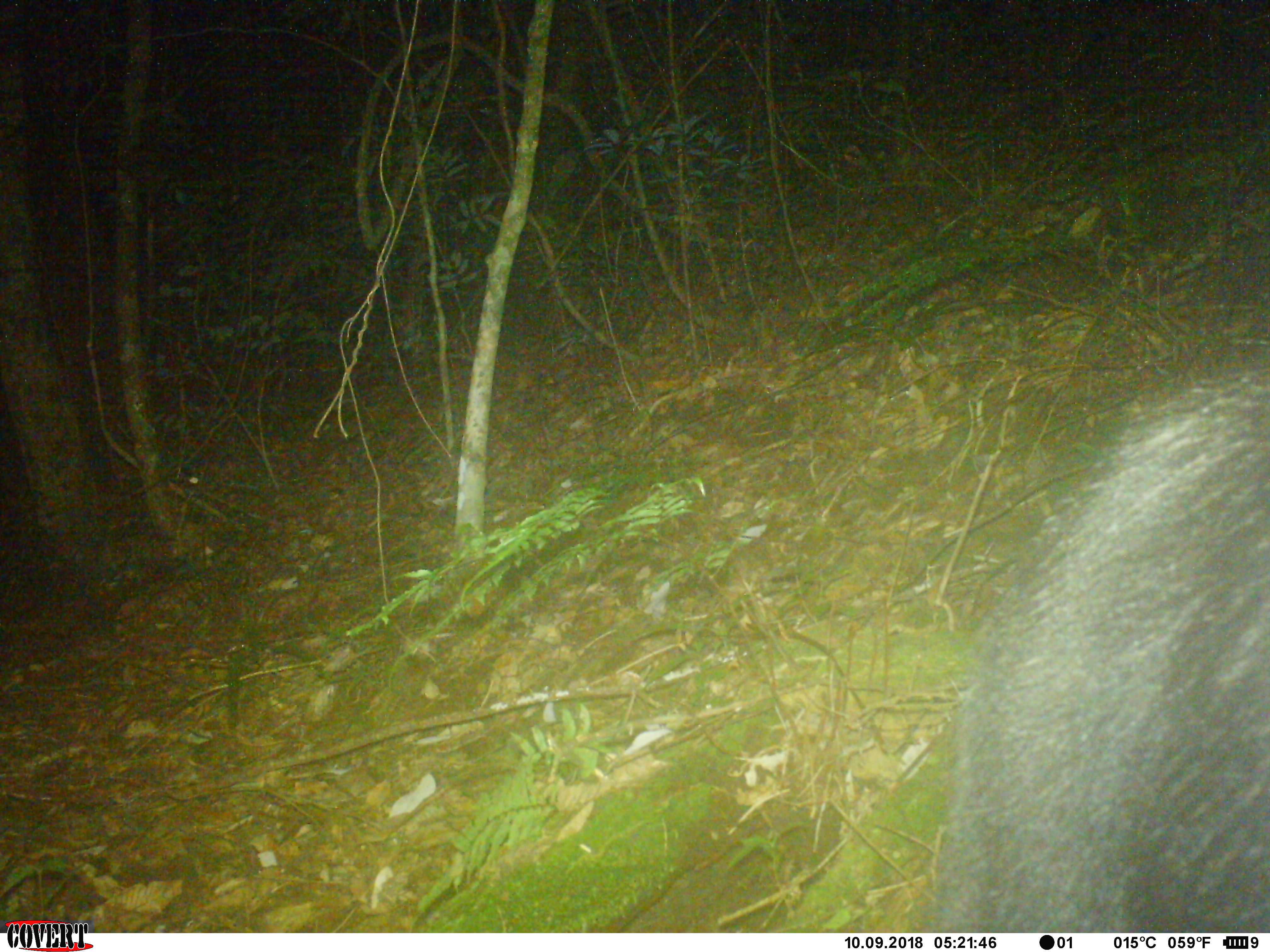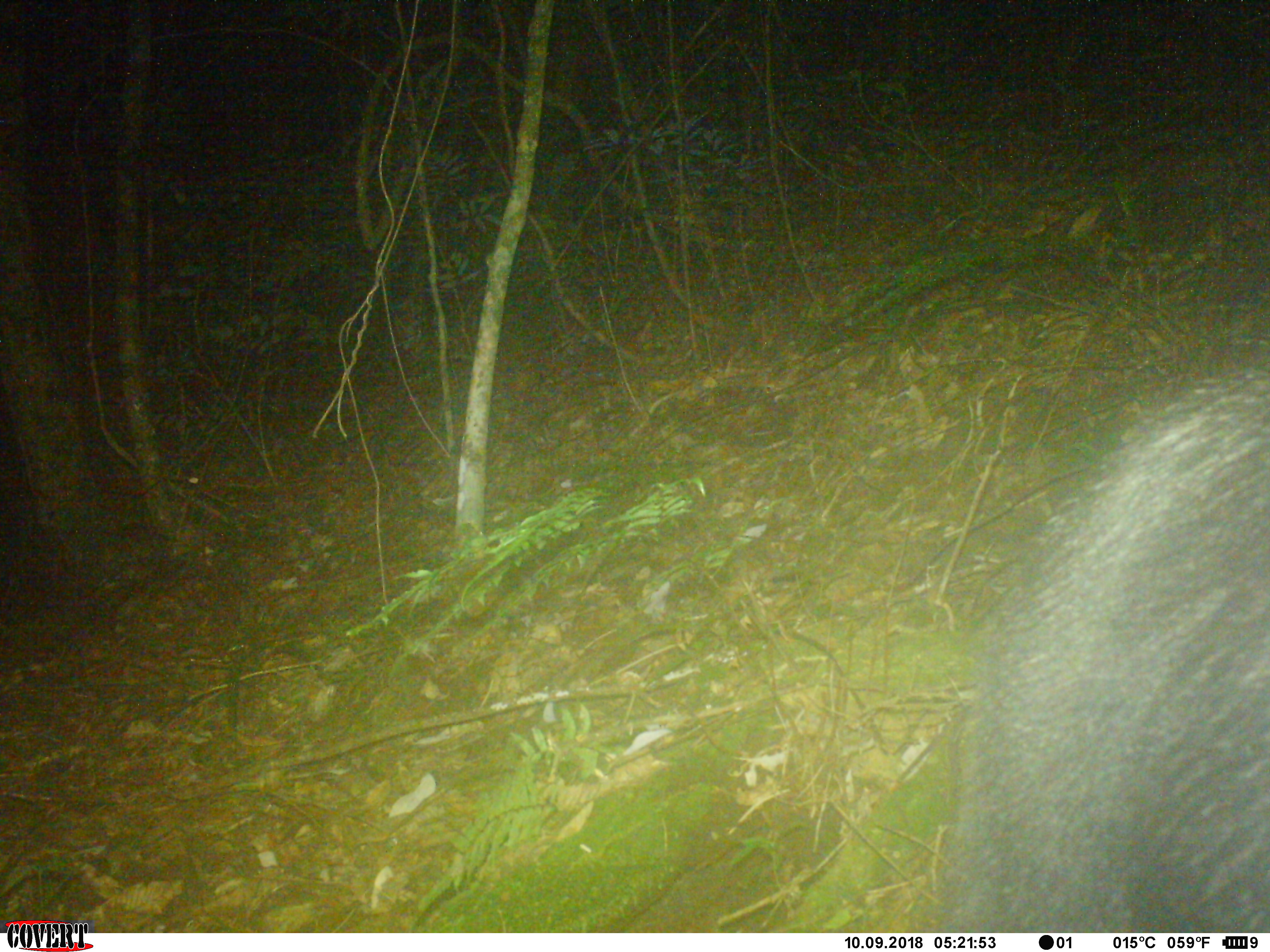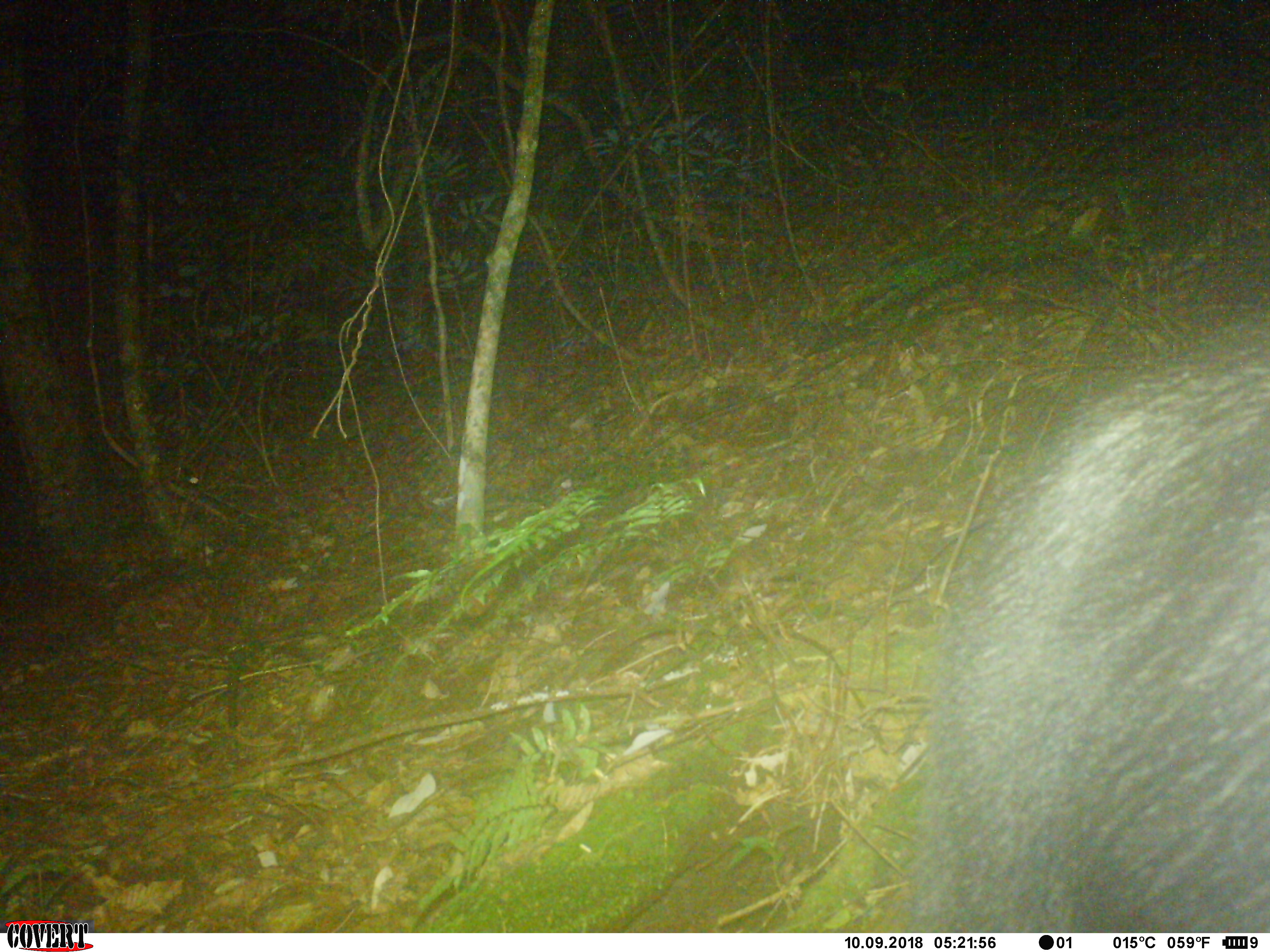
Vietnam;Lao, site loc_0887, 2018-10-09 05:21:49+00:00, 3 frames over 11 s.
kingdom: Animalia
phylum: Chordata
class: Mammalia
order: Artiodactyla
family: Bovidae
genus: Capricornis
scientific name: Capricornis sumatraensis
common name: chinese serow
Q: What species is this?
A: Chinese serow (Capricornis sumatraensis).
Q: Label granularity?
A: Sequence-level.